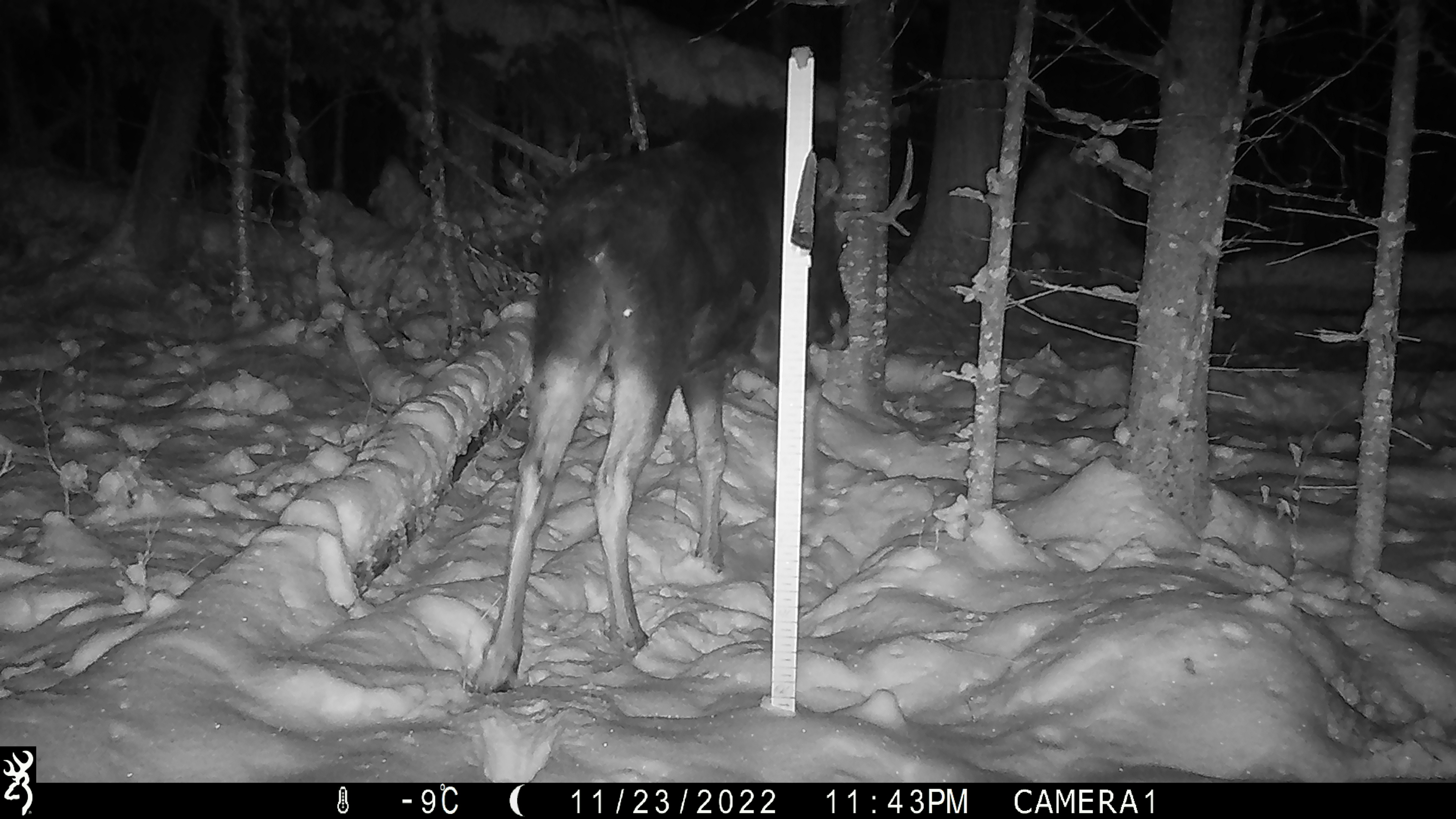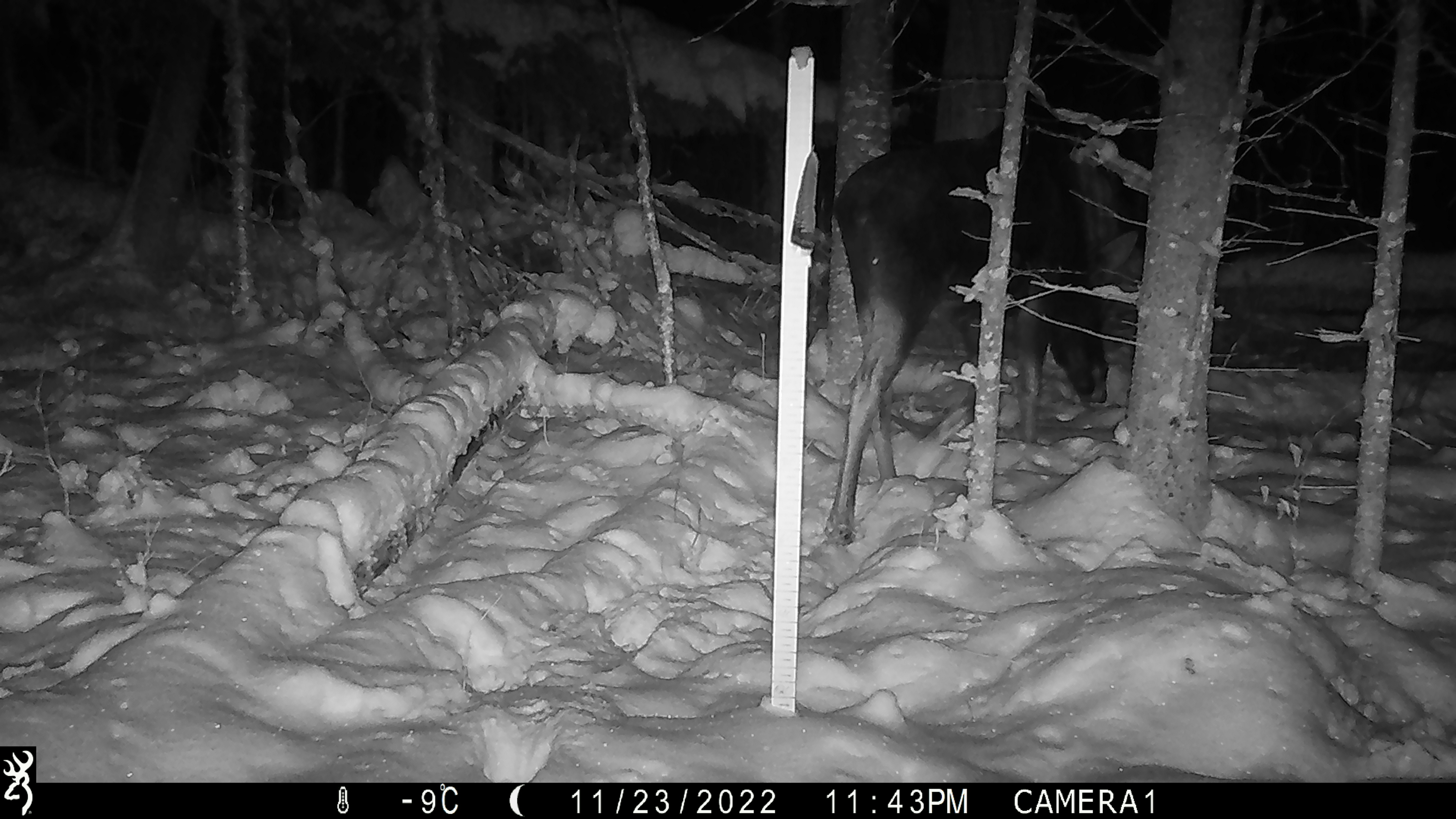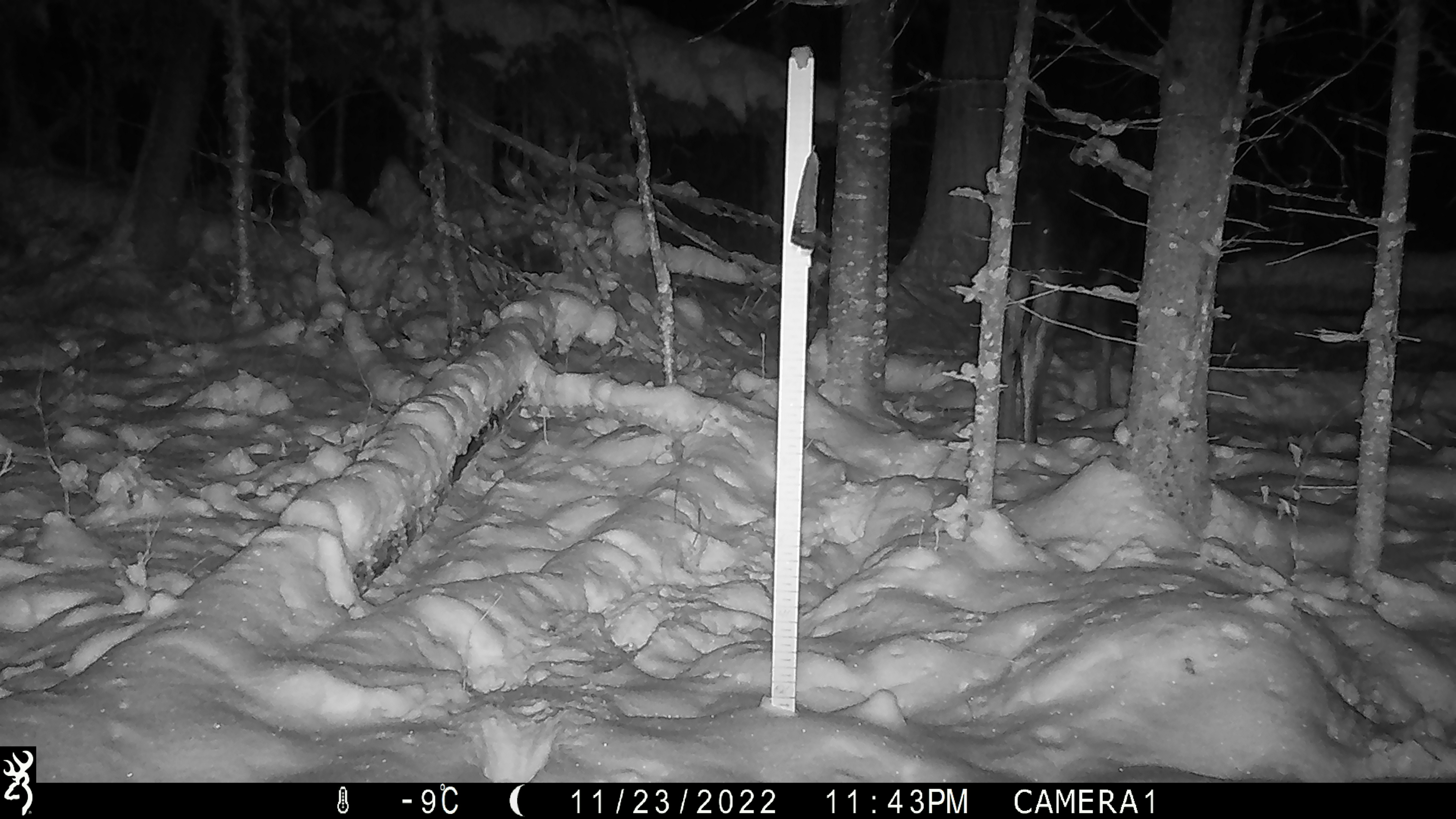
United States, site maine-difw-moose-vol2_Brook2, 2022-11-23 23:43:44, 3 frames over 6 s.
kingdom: Animalia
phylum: Chordata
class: Mammalia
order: Artiodactyla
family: Cervidae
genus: Alces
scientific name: Alces alces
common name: moose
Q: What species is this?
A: Moose (Alces alces).